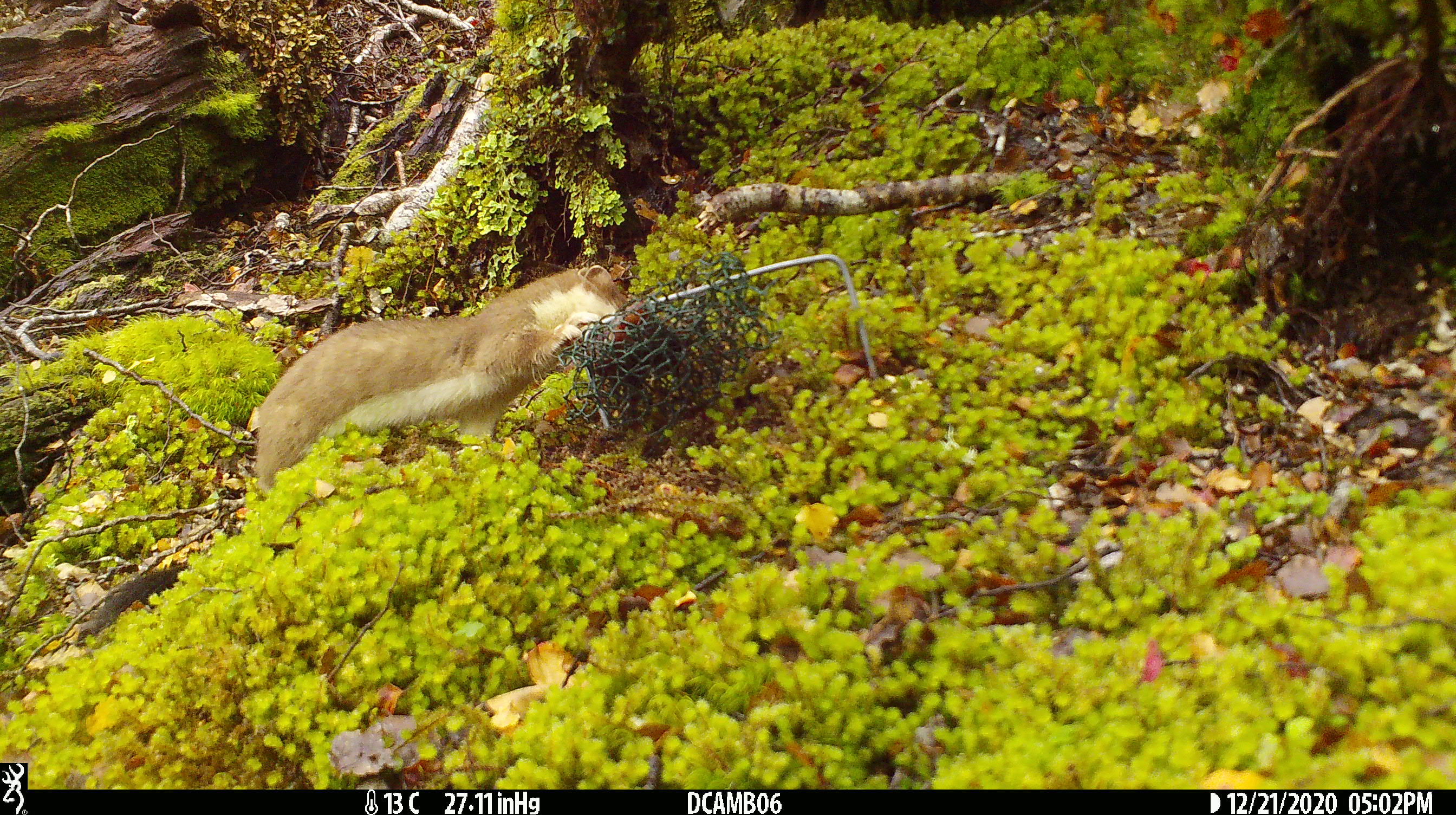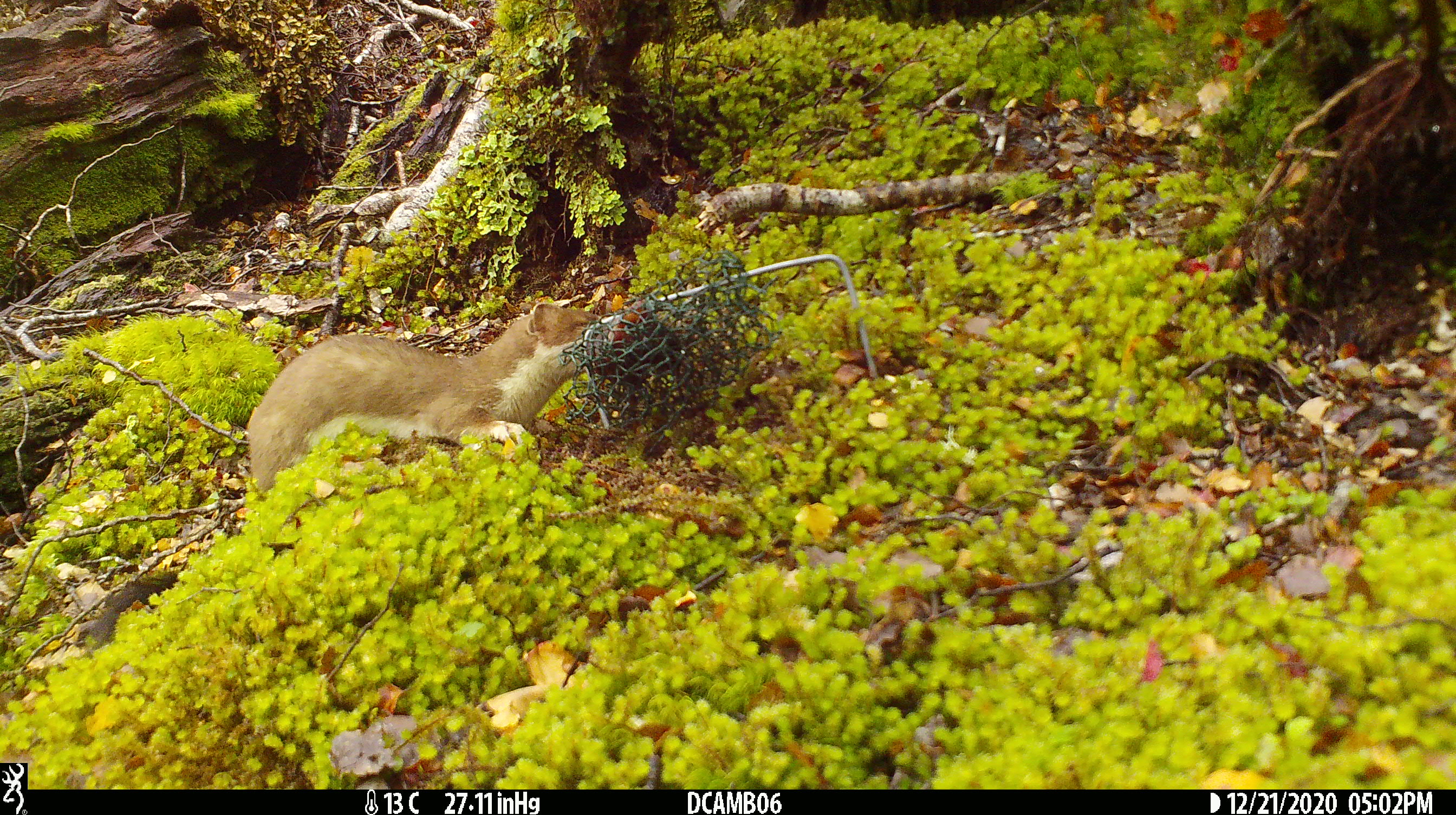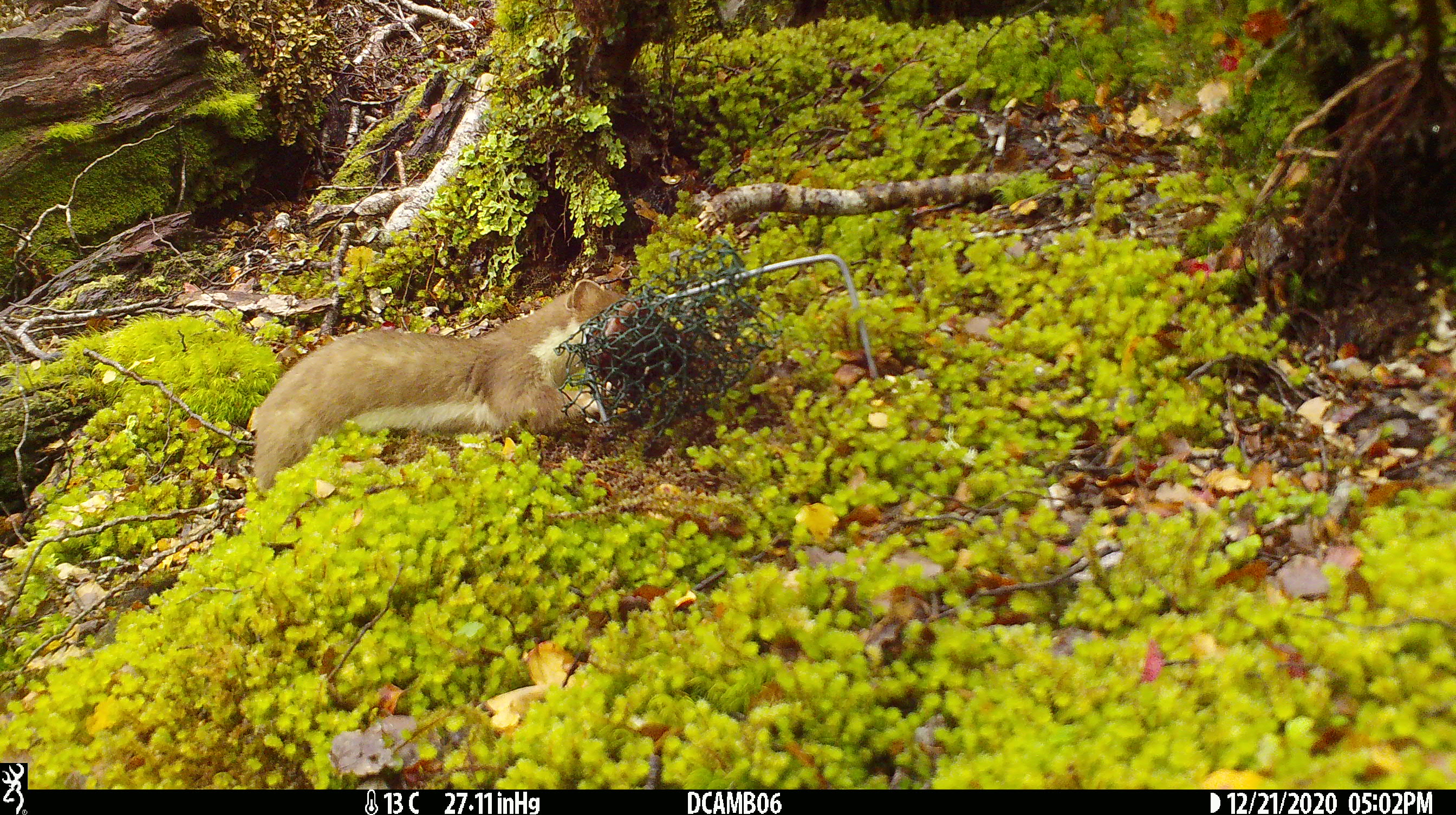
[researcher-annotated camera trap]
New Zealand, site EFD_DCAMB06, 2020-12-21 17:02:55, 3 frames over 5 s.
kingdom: Animalia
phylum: Chordata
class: Mammalia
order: Carnivora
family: Mustelidae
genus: Mustela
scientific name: Mustela erminea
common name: stoat